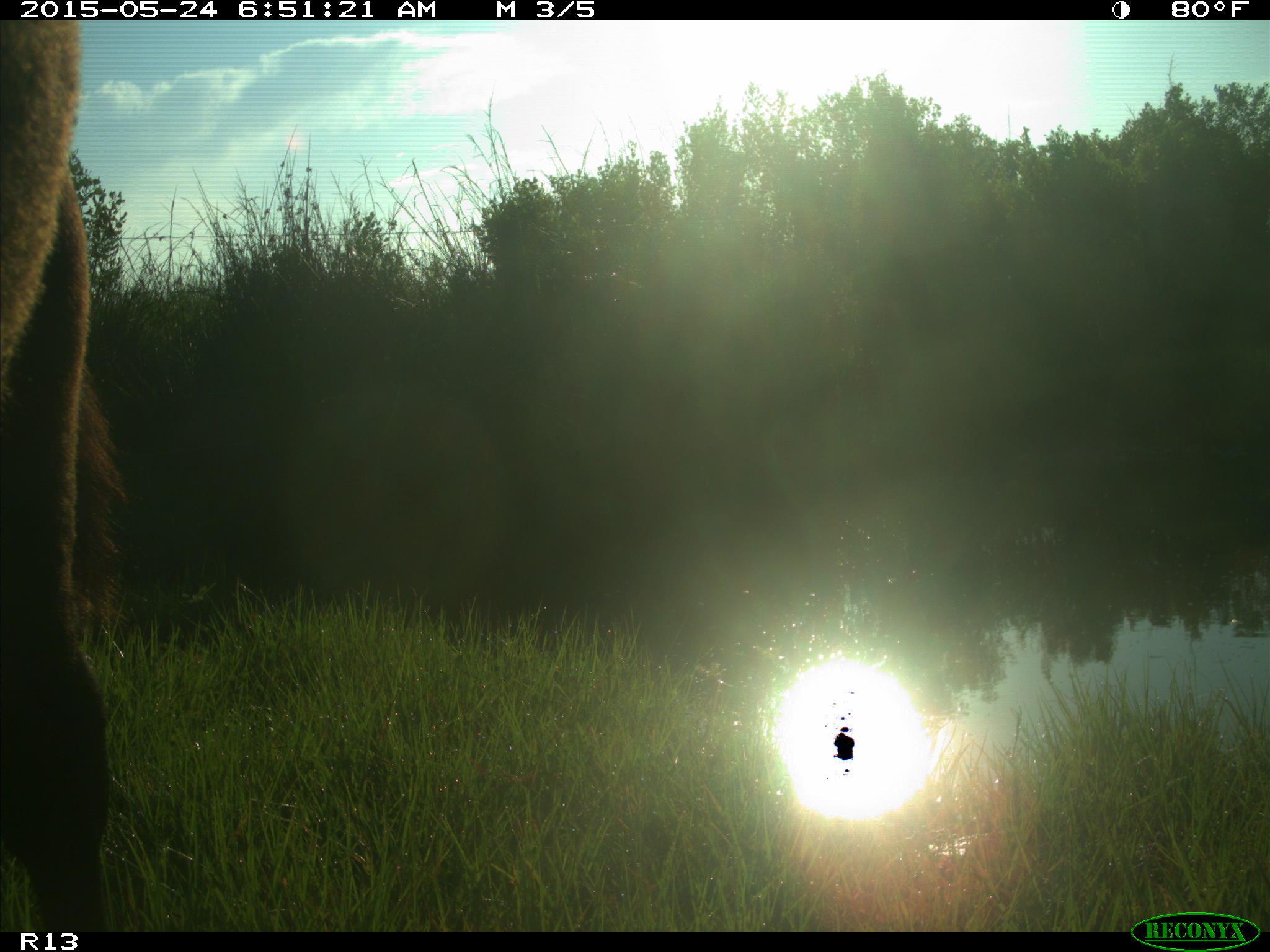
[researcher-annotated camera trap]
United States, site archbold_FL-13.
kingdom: Animalia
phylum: Chordata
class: Mammalia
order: Artiodactyla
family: Bovidae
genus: Bos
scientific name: Bos taurus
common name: domestic cow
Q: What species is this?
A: Bos taurus (domestic cow).